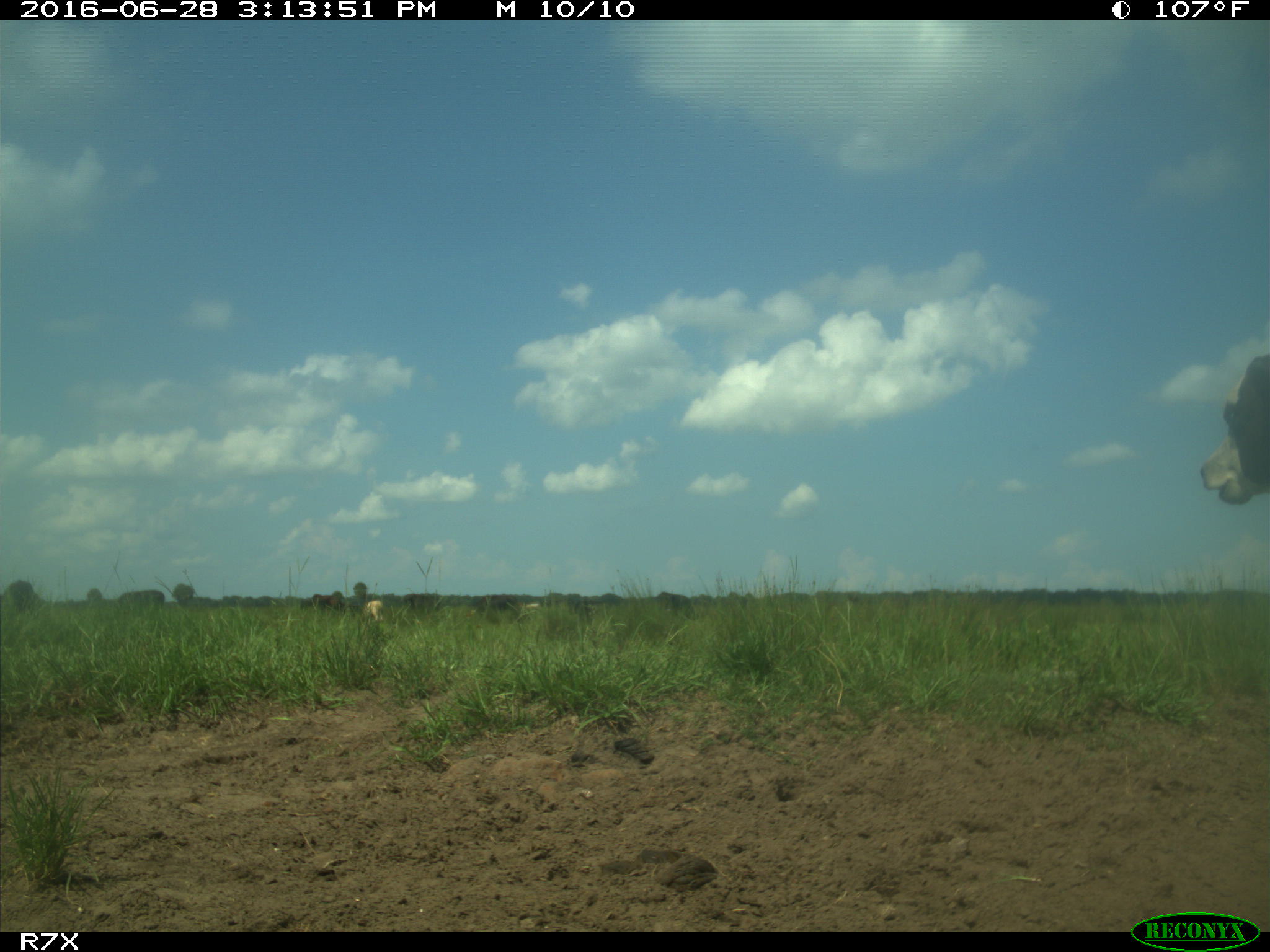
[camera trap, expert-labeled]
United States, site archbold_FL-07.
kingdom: Animalia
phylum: Chordata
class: Mammalia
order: Artiodactyla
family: Bovidae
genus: Bos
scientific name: Bos taurus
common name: domestic cow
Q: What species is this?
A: Bos taurus (domestic cow).